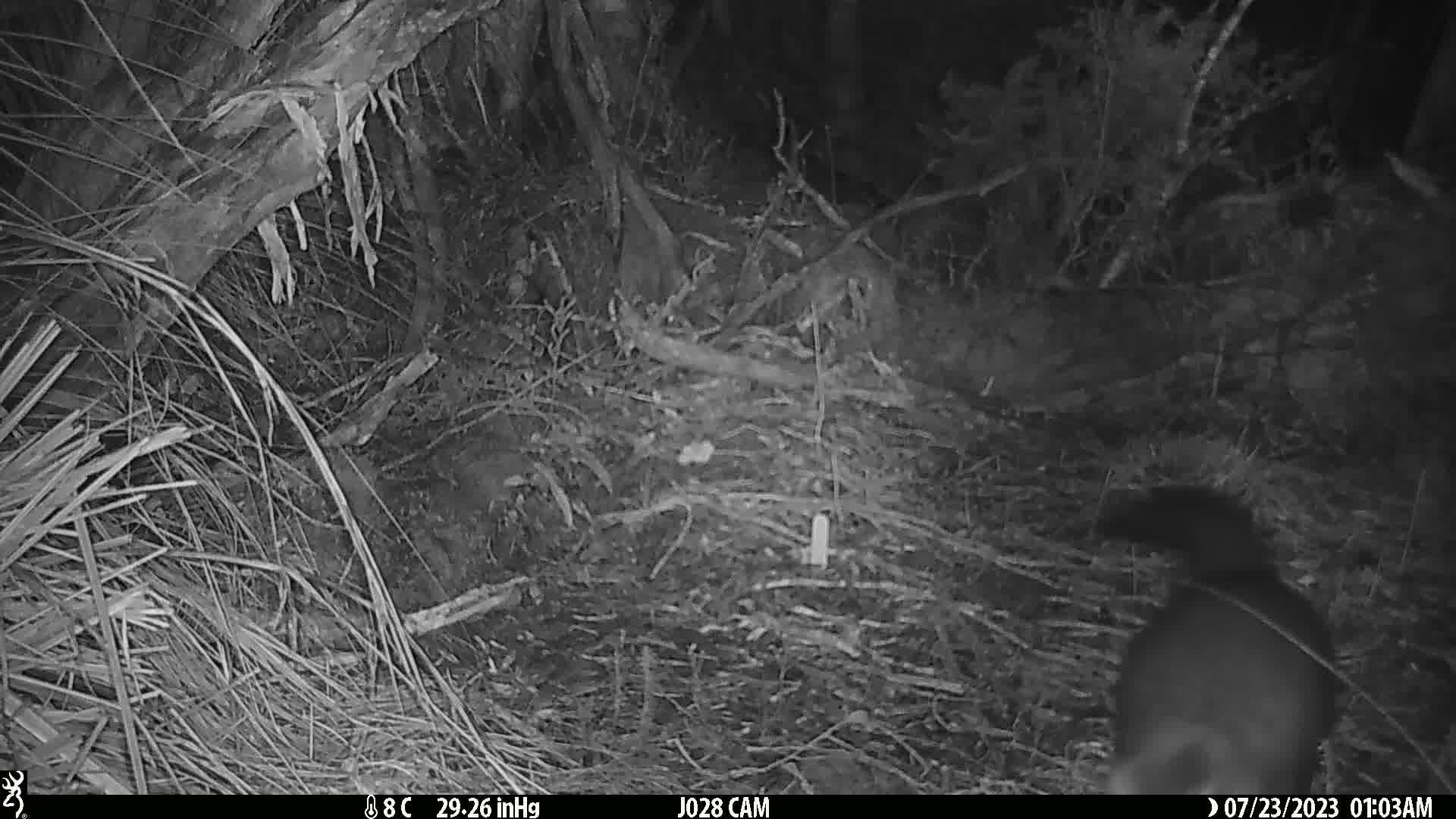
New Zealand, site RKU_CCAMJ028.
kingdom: Animalia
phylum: Chordata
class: Mammalia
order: Diprotodontia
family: Phalangeridae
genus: Trichosurus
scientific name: Trichosurus vulpecula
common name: common brushtail possum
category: possum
Possum (common brushtail possum) (Trichosurus vulpecula).